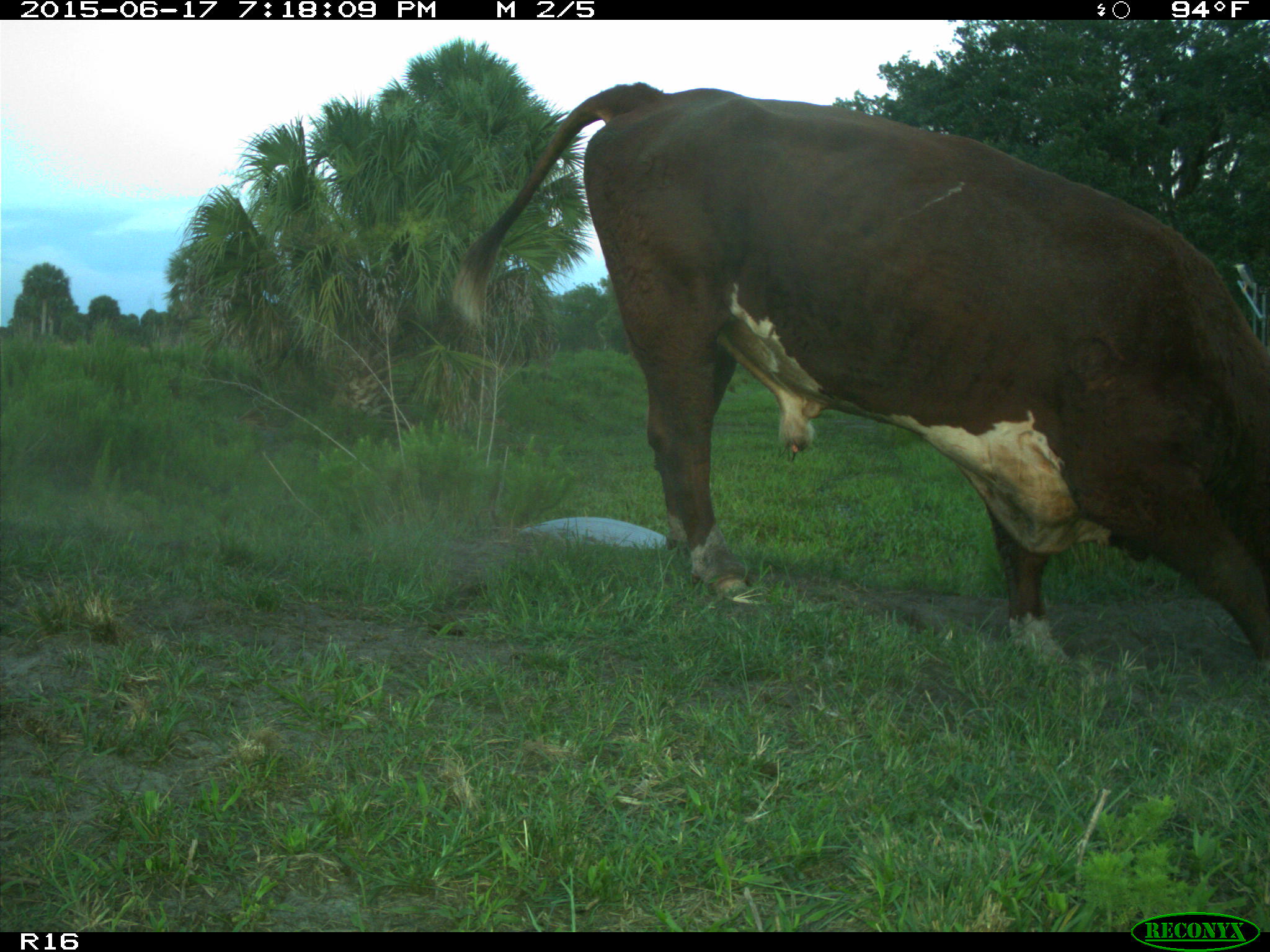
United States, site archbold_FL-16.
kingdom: Animalia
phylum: Chordata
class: Mammalia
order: Artiodactyla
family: Bovidae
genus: Bos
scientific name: Bos taurus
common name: domestic cow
Bos taurus (domestic cow).